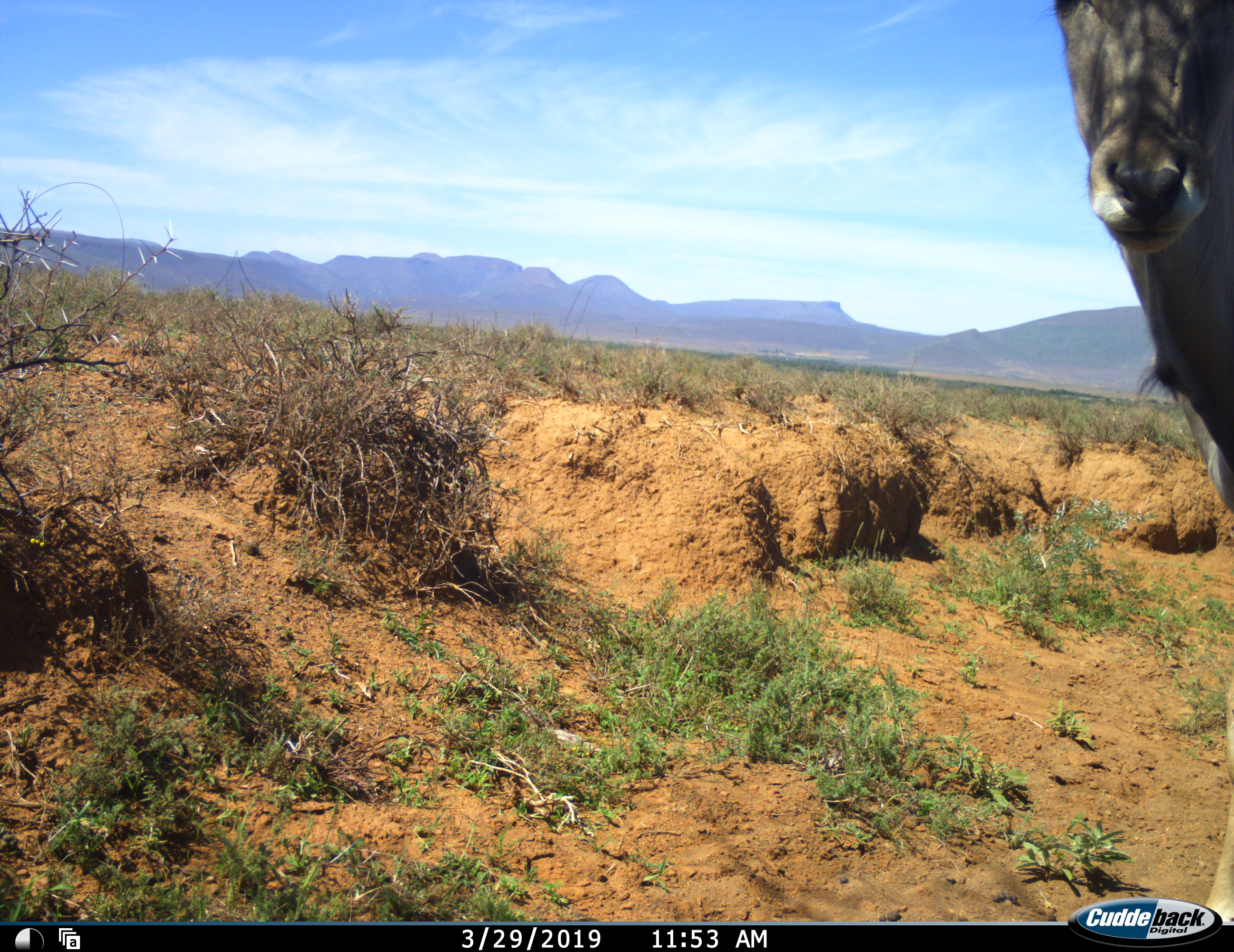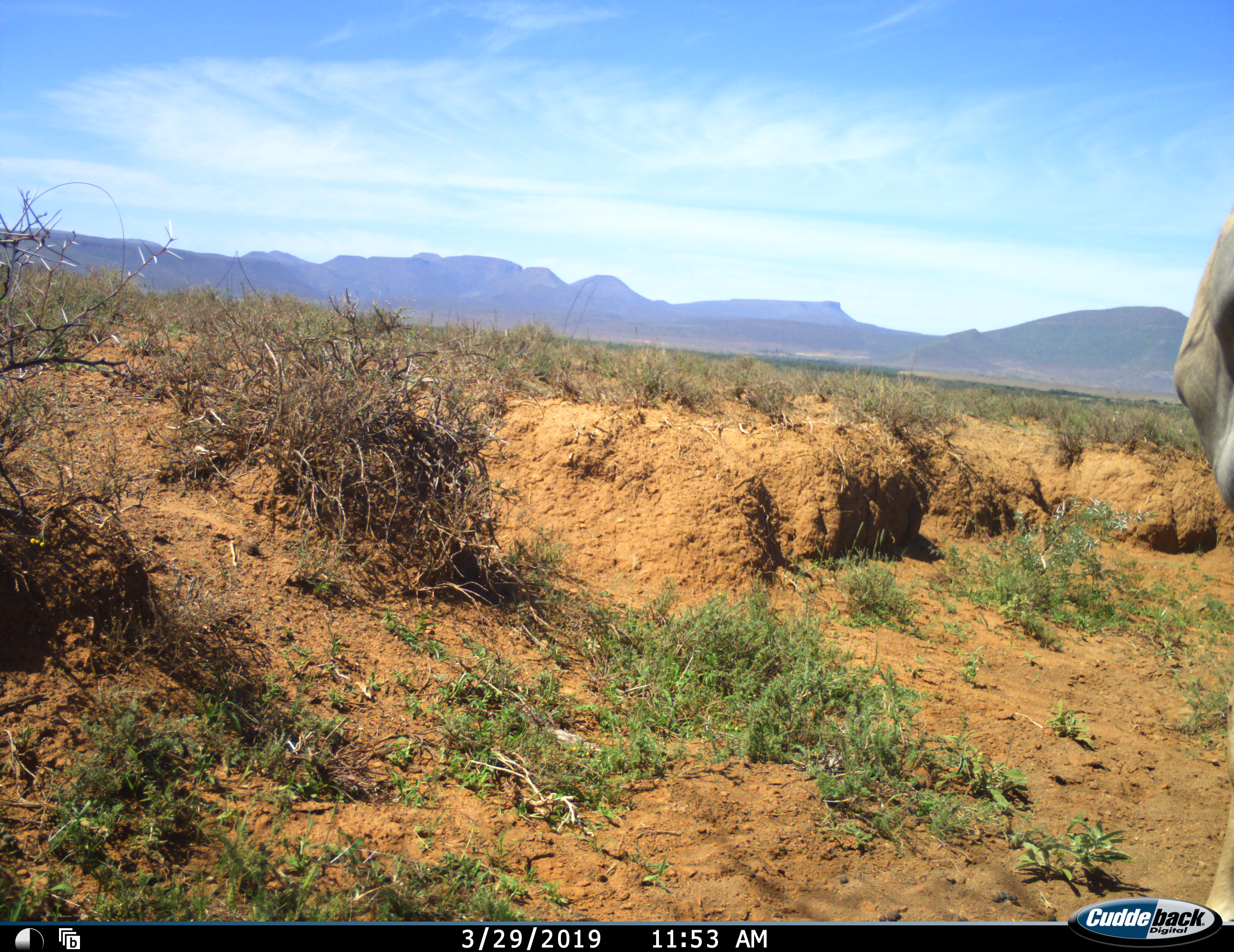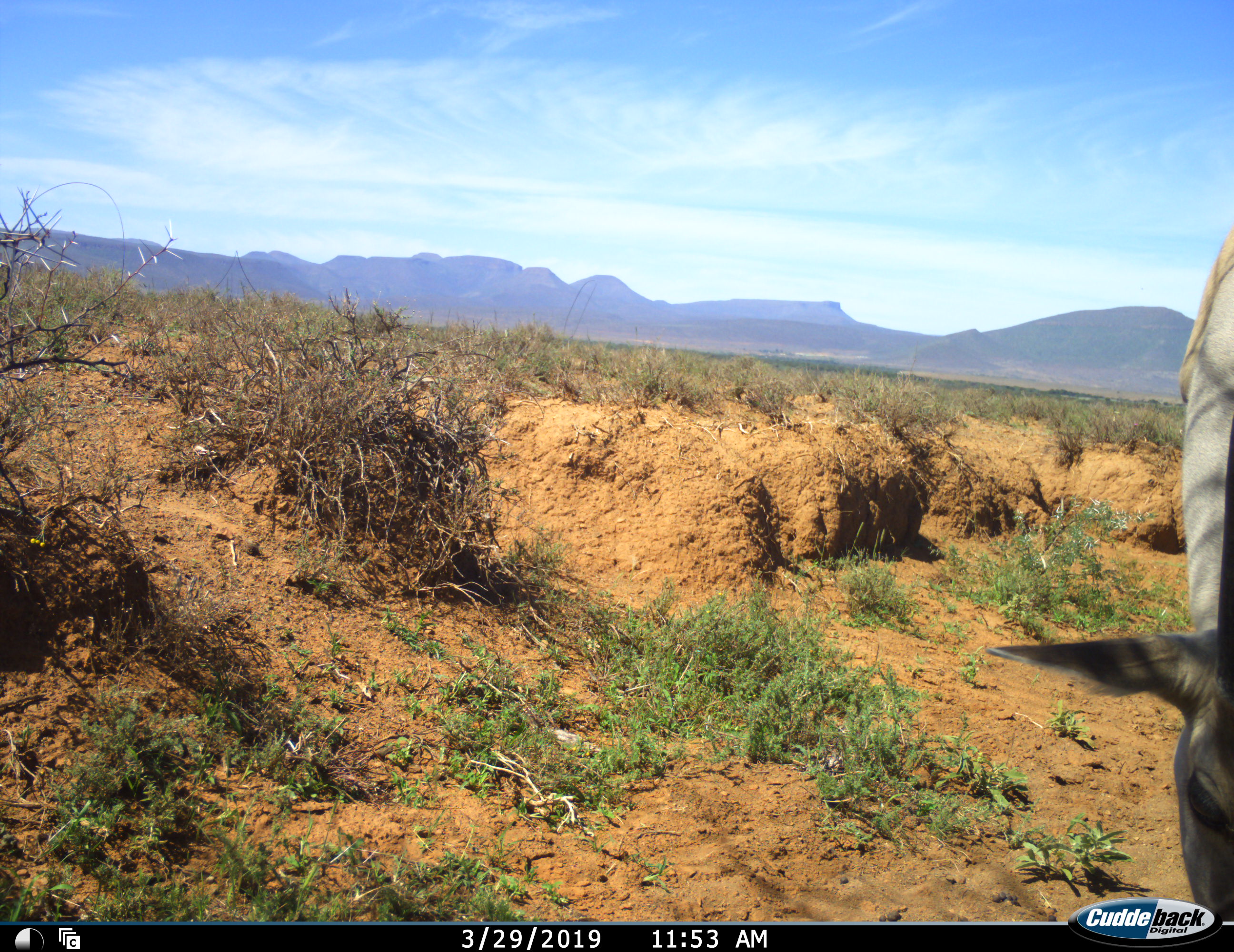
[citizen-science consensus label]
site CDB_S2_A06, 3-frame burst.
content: unidentified animal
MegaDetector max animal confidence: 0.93